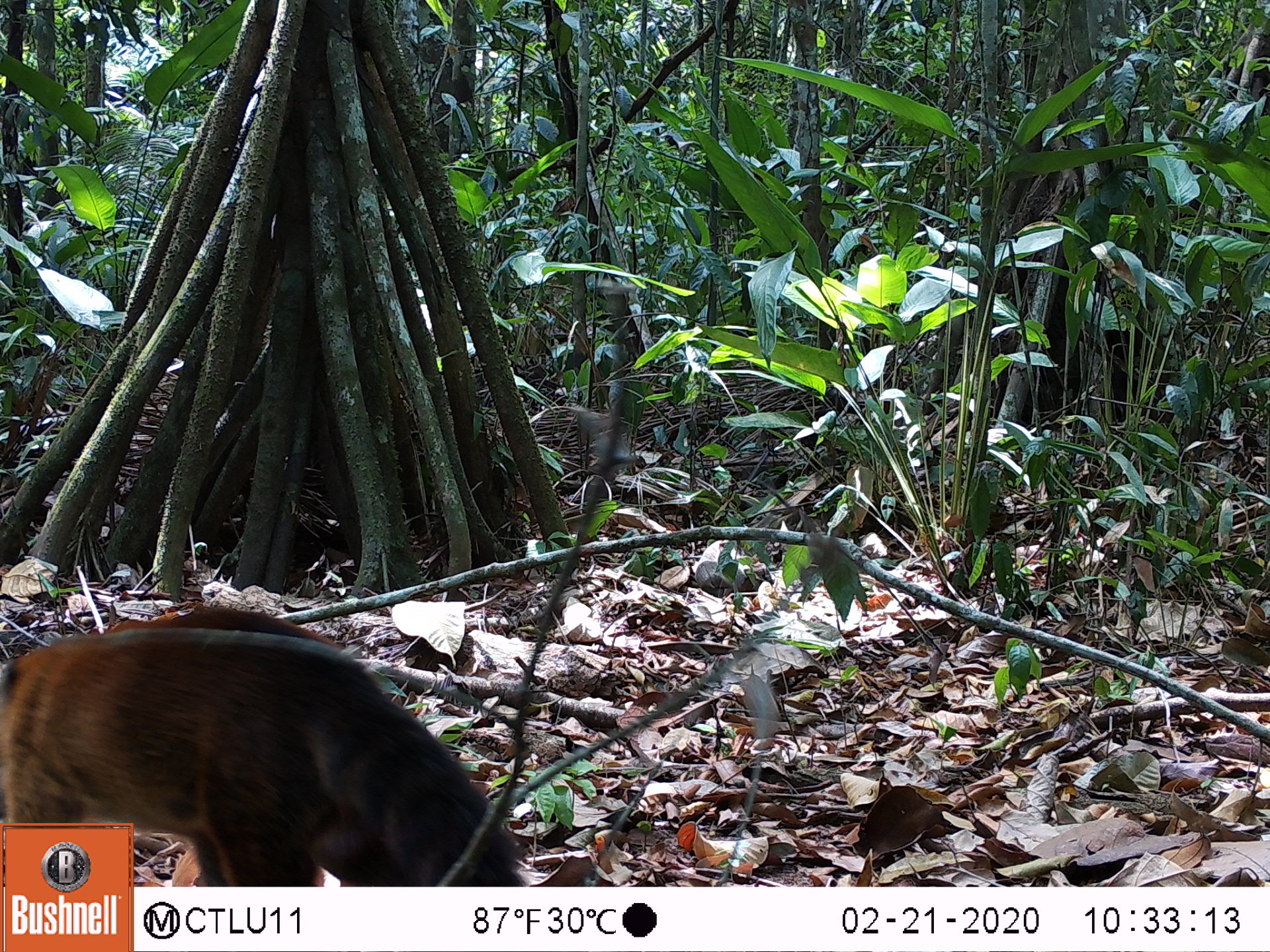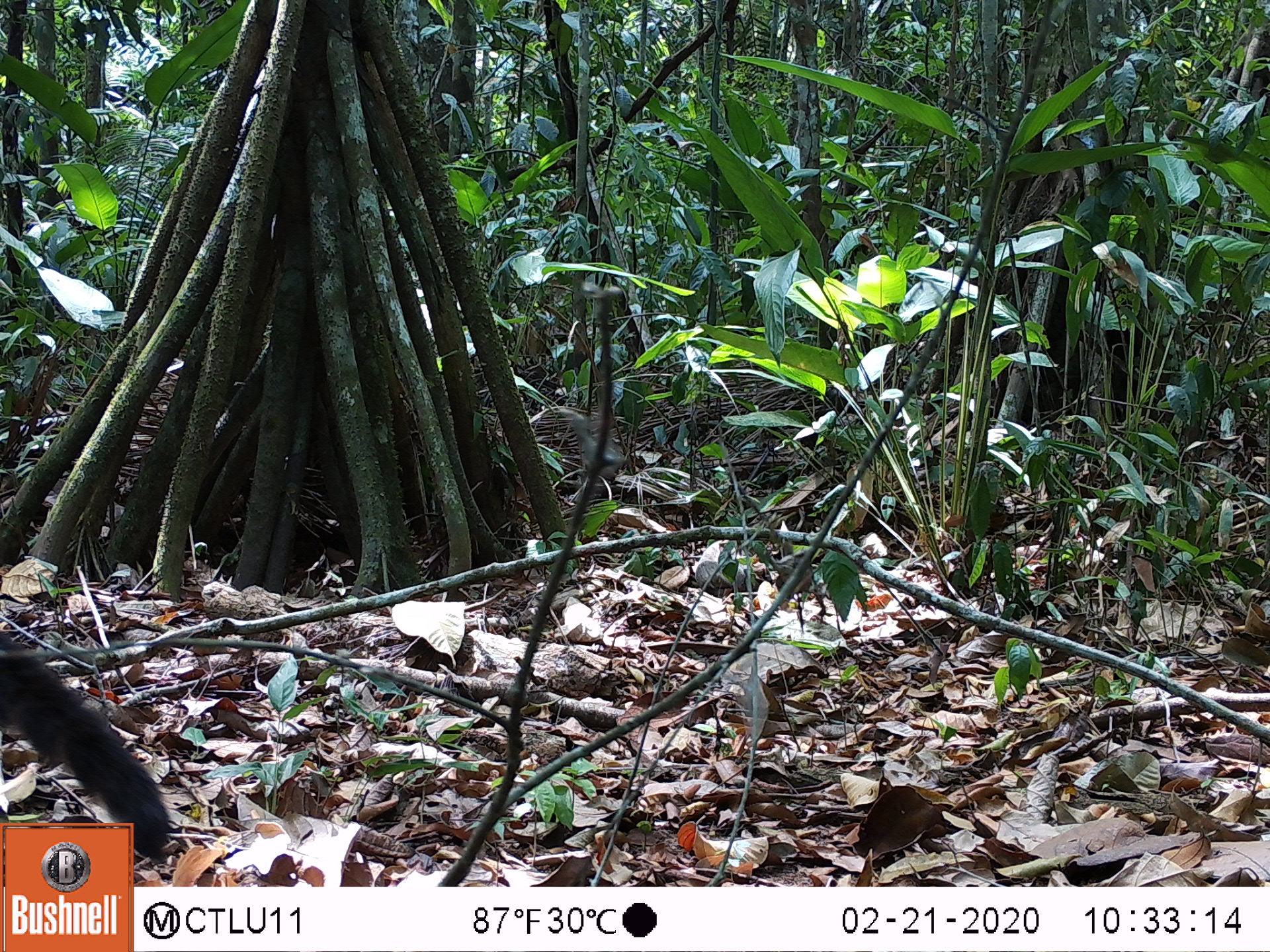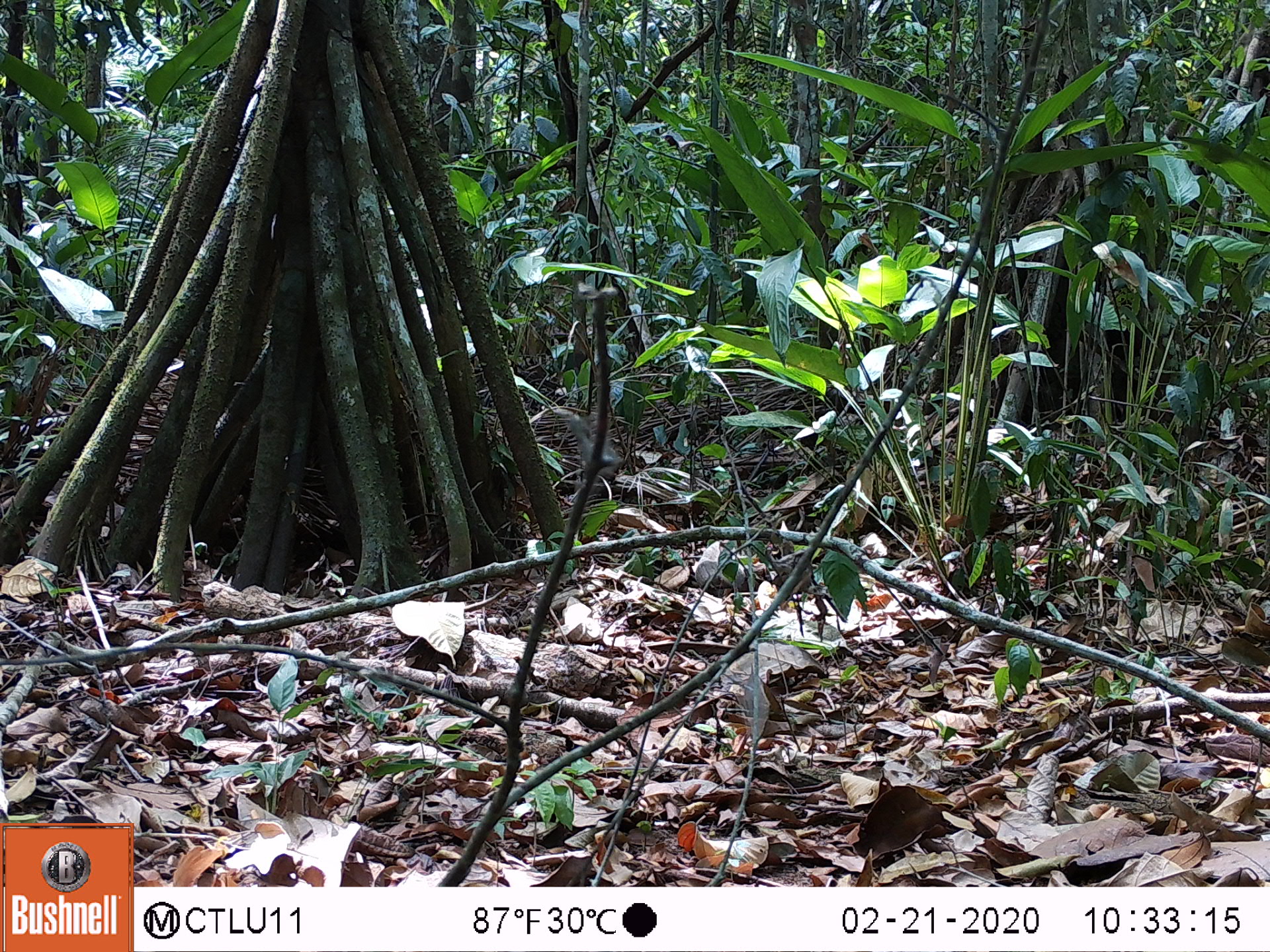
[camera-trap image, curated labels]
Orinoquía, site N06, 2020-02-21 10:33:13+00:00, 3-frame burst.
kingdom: Animalia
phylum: Chordata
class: Mammalia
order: Carnivora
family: Procyonidae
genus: Nasua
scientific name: Nasua nasua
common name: south american coati